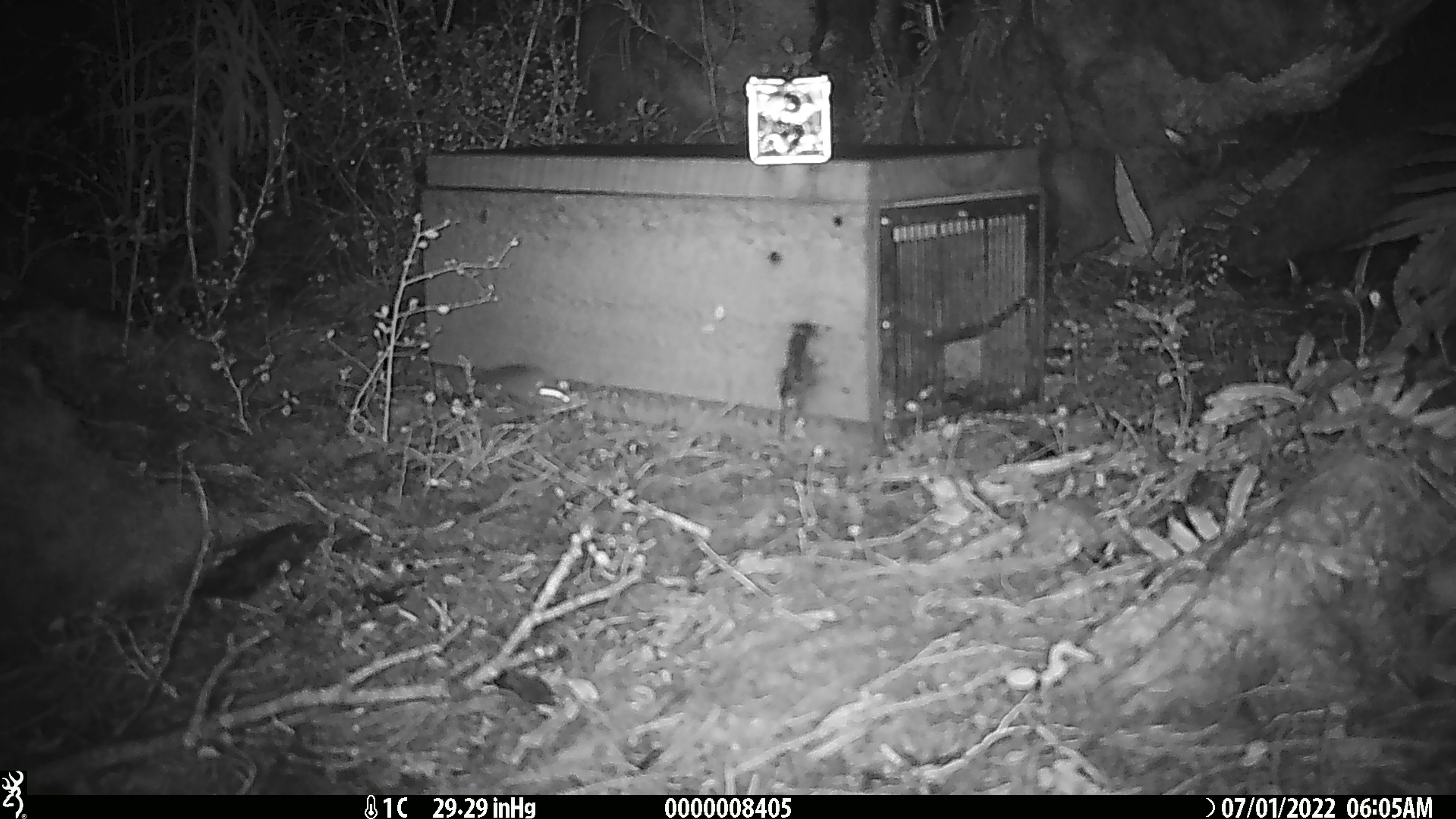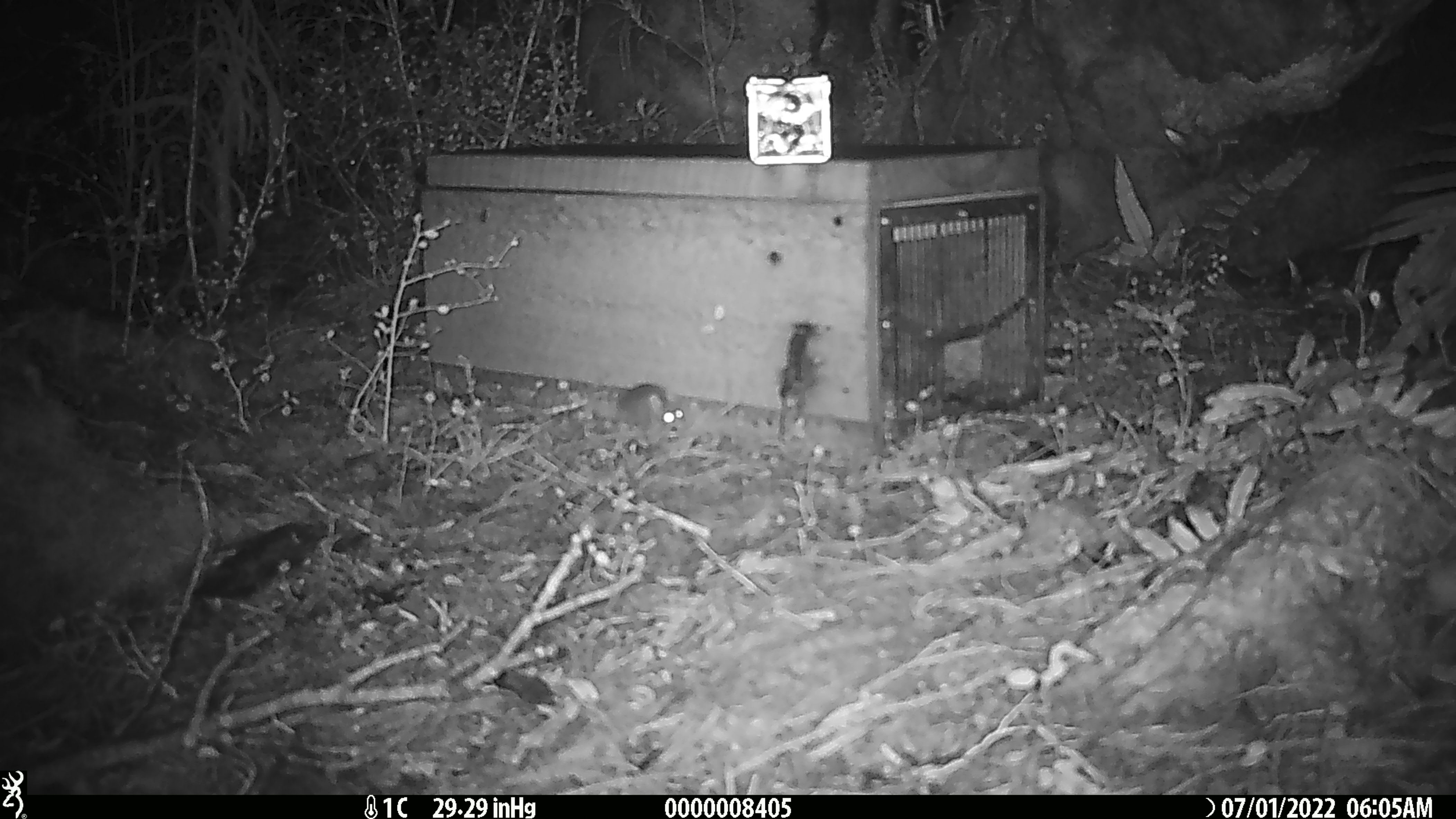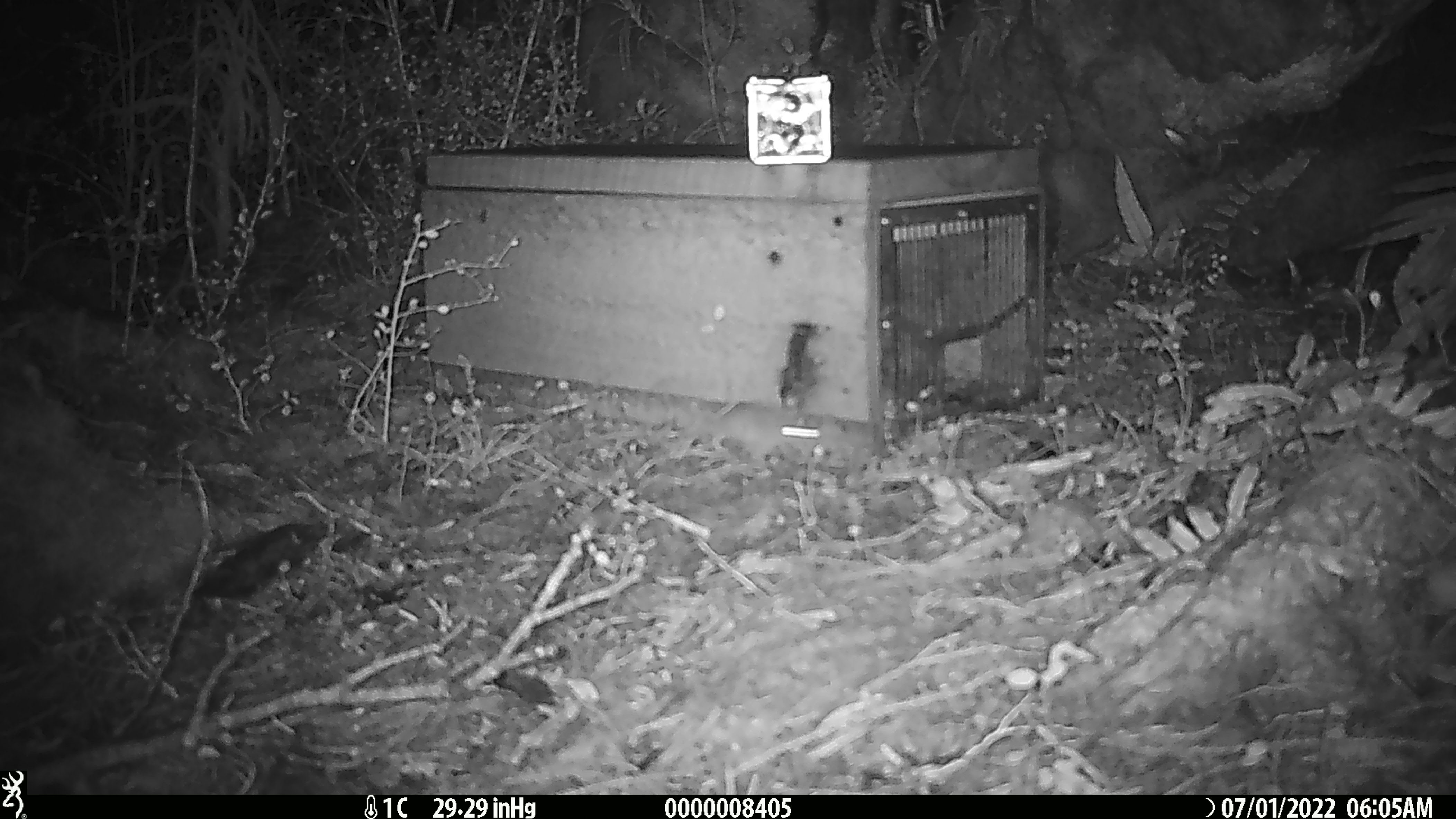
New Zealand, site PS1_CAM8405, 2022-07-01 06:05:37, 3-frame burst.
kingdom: Animalia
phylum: Chordata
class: Mammalia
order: Rodentia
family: Muridae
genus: Mus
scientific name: Mus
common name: mouse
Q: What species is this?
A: Mouse (Mus).